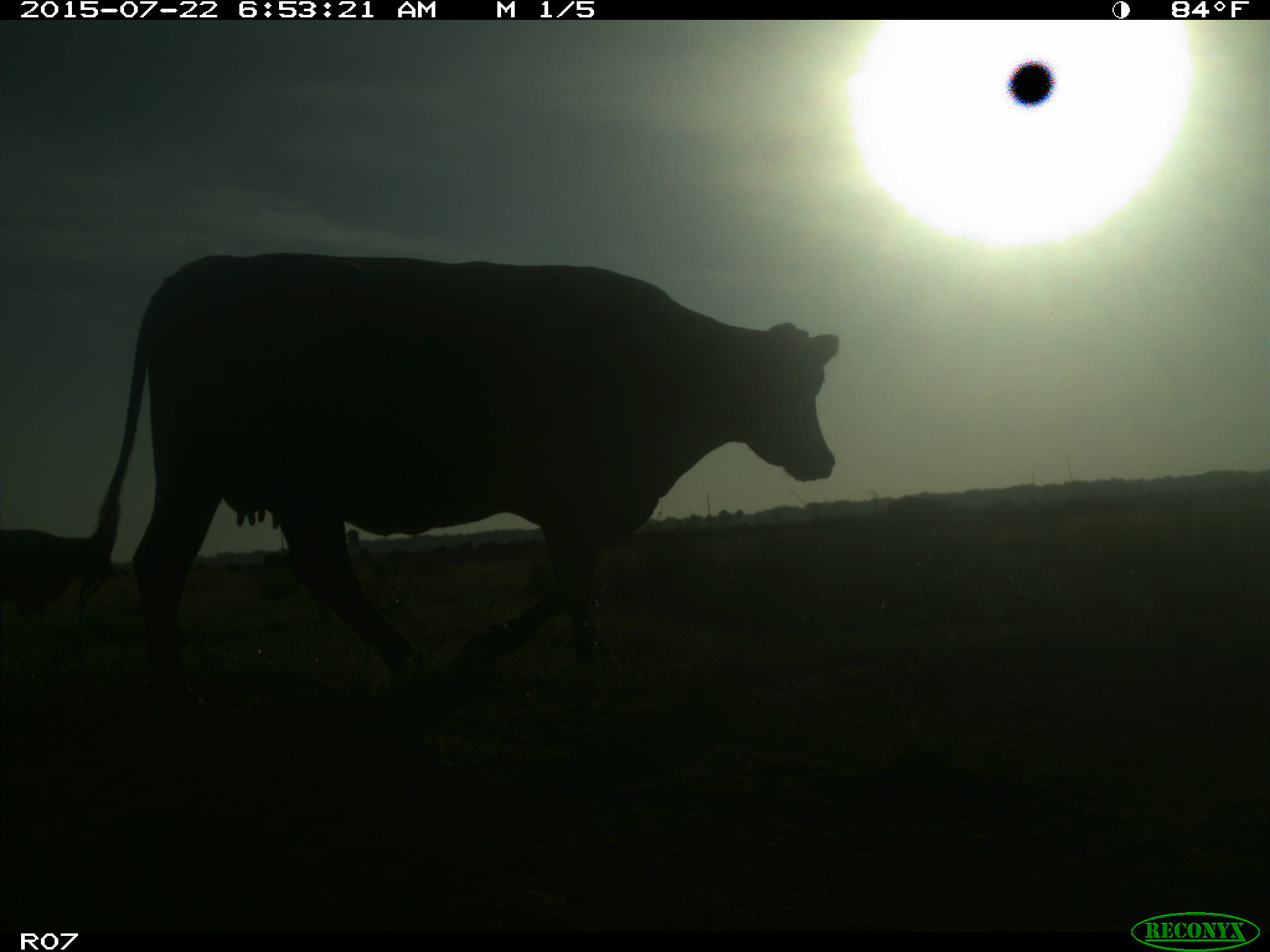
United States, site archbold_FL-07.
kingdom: Animalia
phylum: Chordata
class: Mammalia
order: Artiodactyla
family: Bovidae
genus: Bos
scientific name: Bos taurus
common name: domestic cow